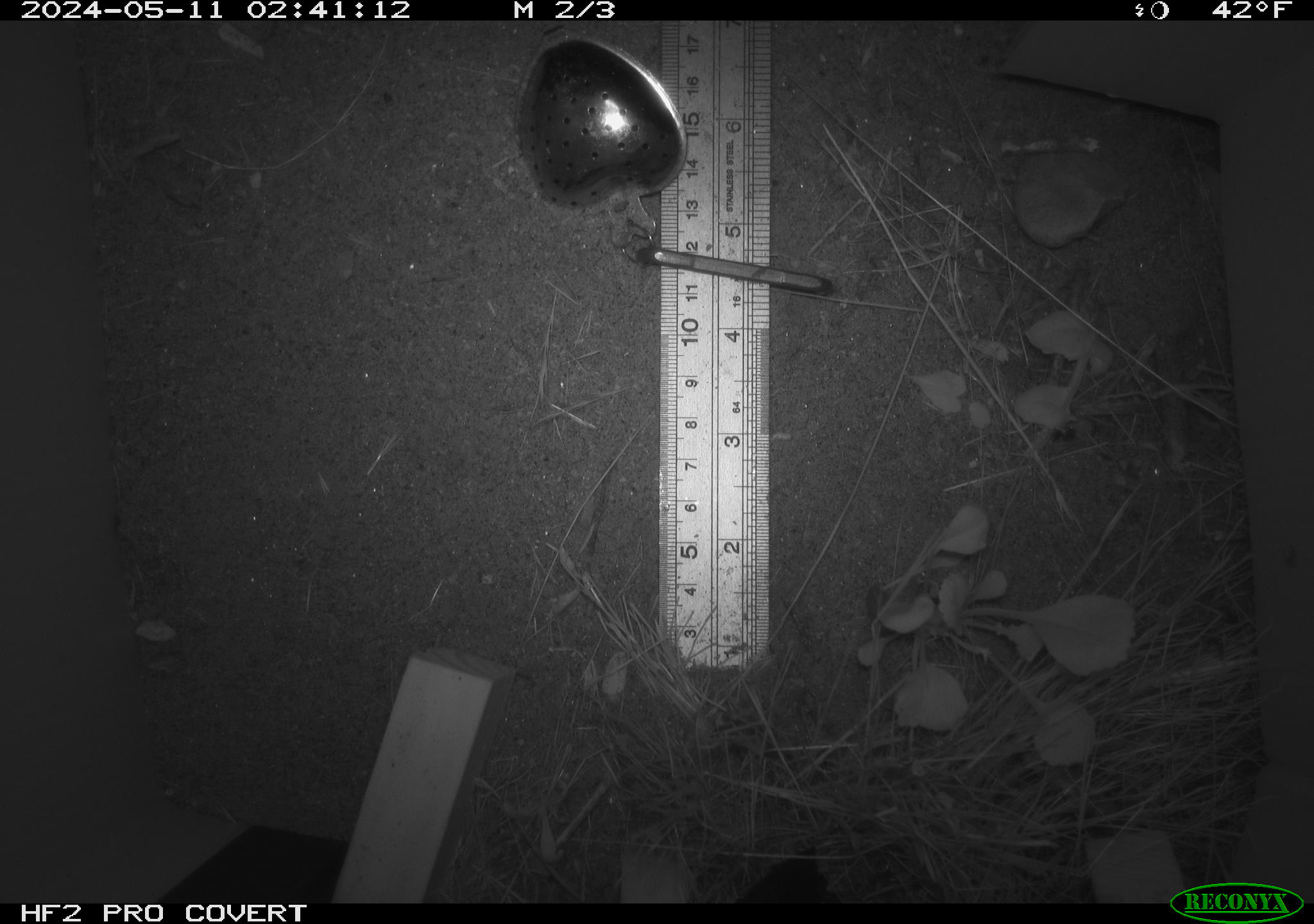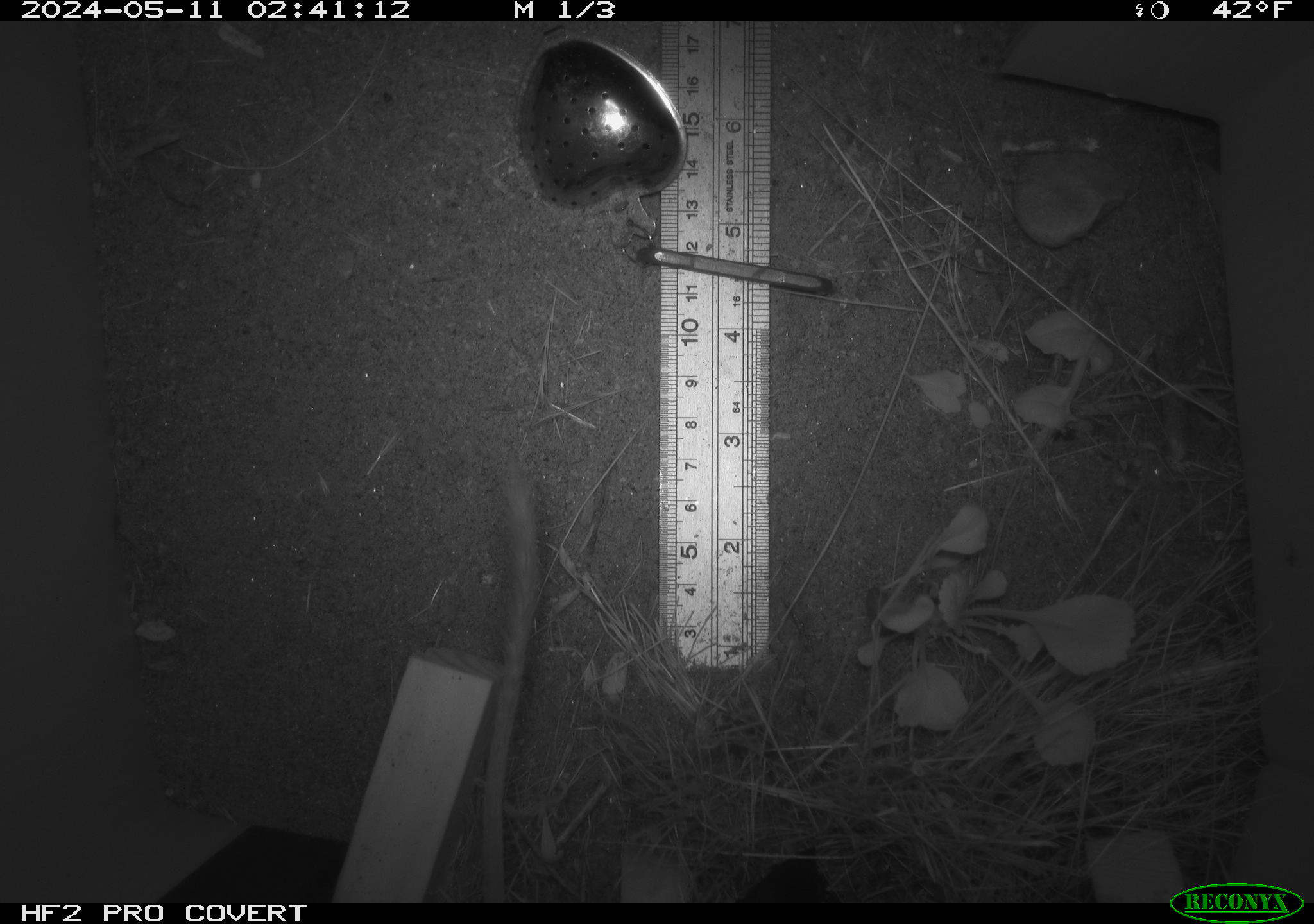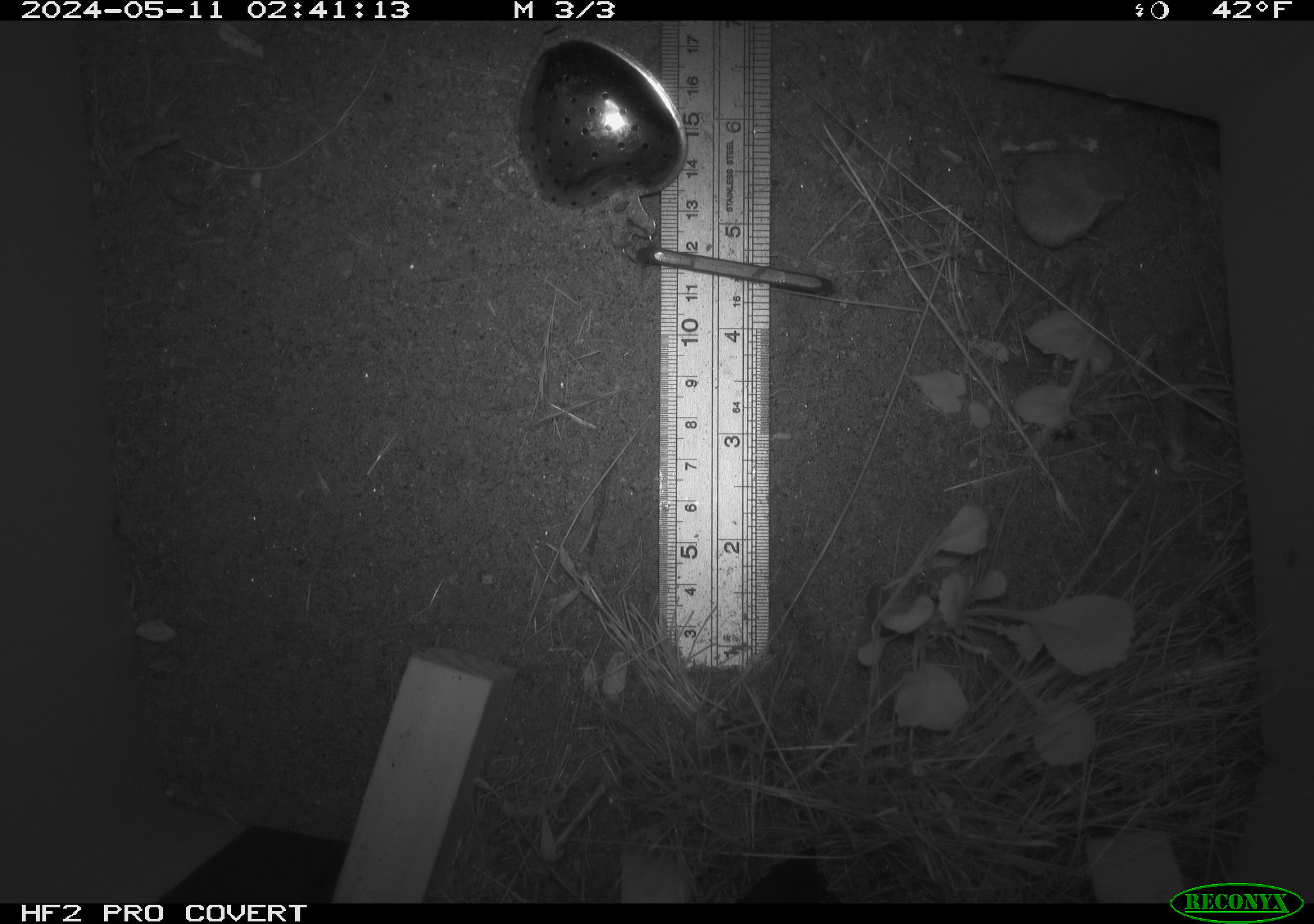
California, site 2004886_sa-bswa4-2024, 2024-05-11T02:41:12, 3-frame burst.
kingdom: Animalia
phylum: Chordata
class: Mammalia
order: Rodentia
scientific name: Rodentia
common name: rodent